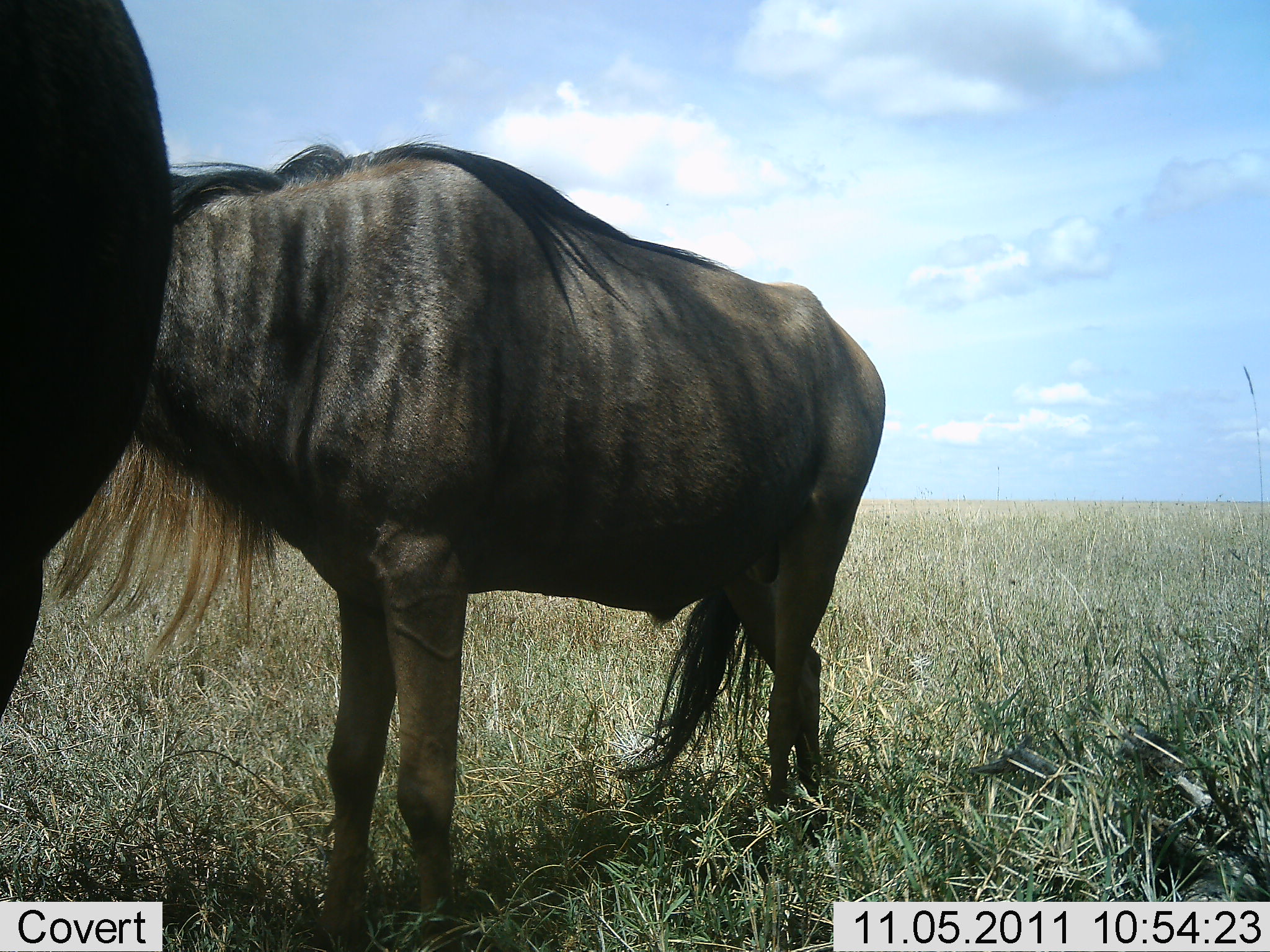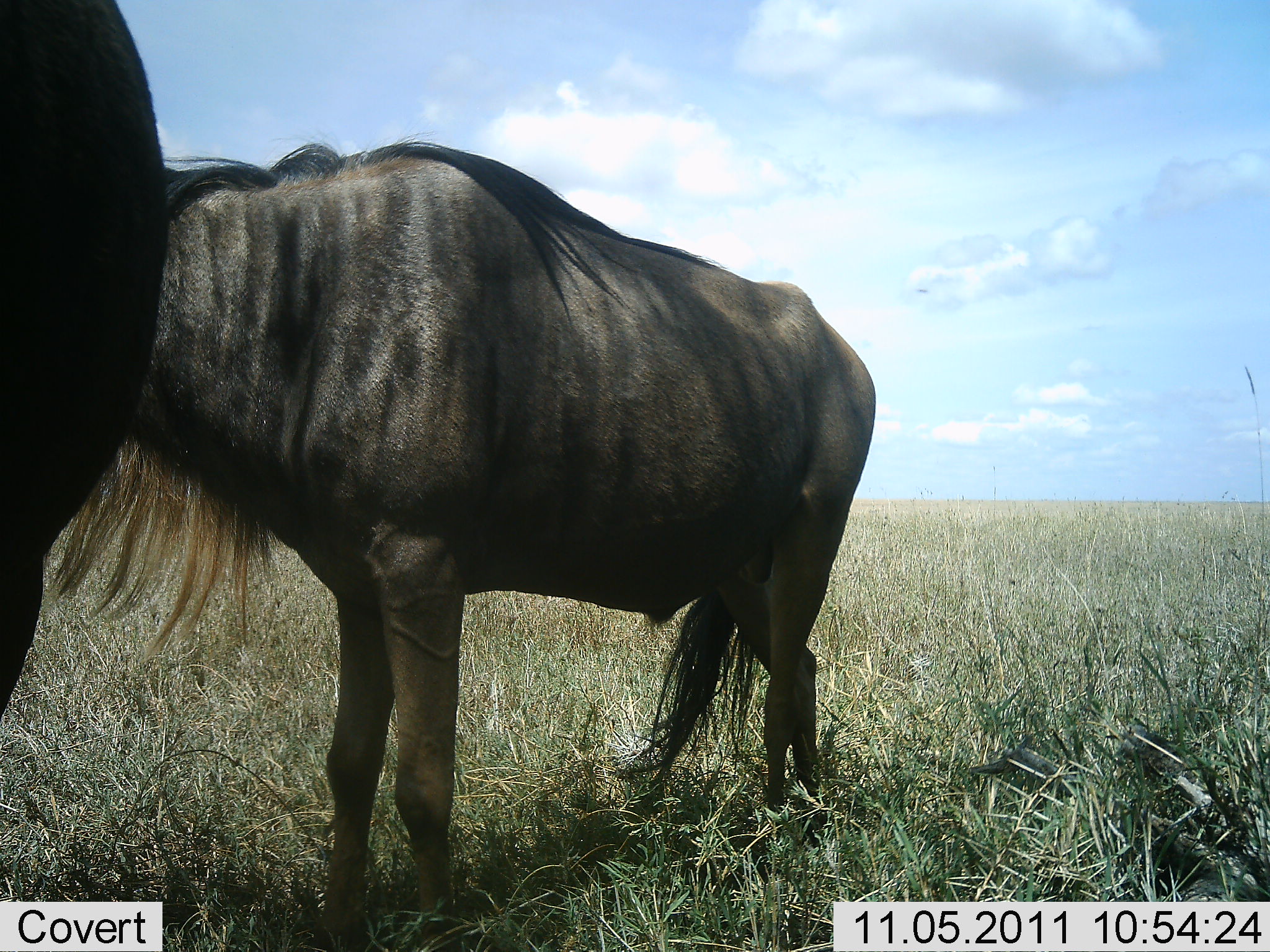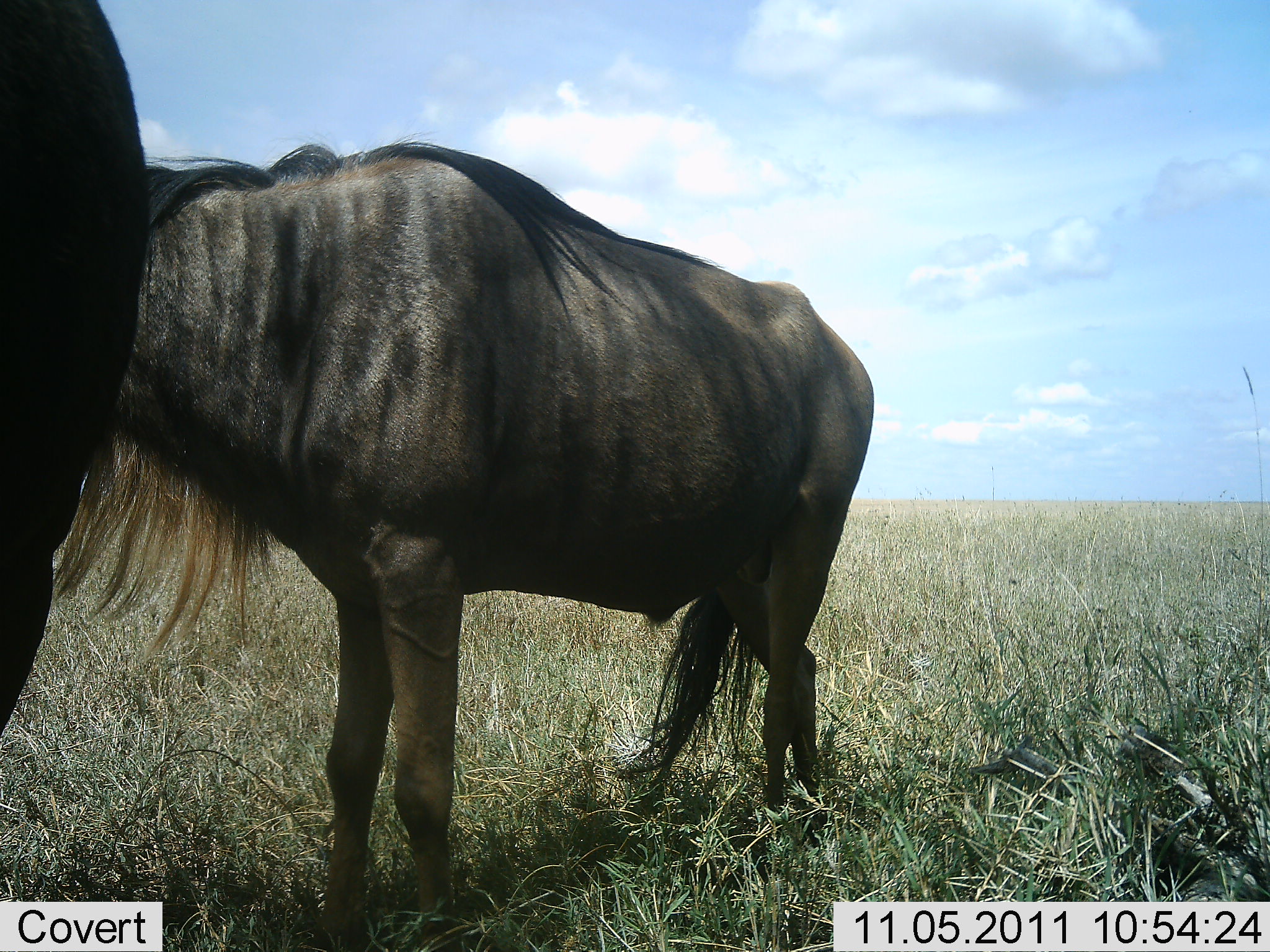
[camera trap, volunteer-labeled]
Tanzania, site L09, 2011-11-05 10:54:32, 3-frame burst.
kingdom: Animalia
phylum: Chordata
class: Mammalia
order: Artiodactyla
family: Bovidae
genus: Connochaetes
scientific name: Connochaetes taurinus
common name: blue wildebeest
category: wildebeest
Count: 2.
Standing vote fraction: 100%.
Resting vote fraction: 9%.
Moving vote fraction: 0%.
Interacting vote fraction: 0%.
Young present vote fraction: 0%.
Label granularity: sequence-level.